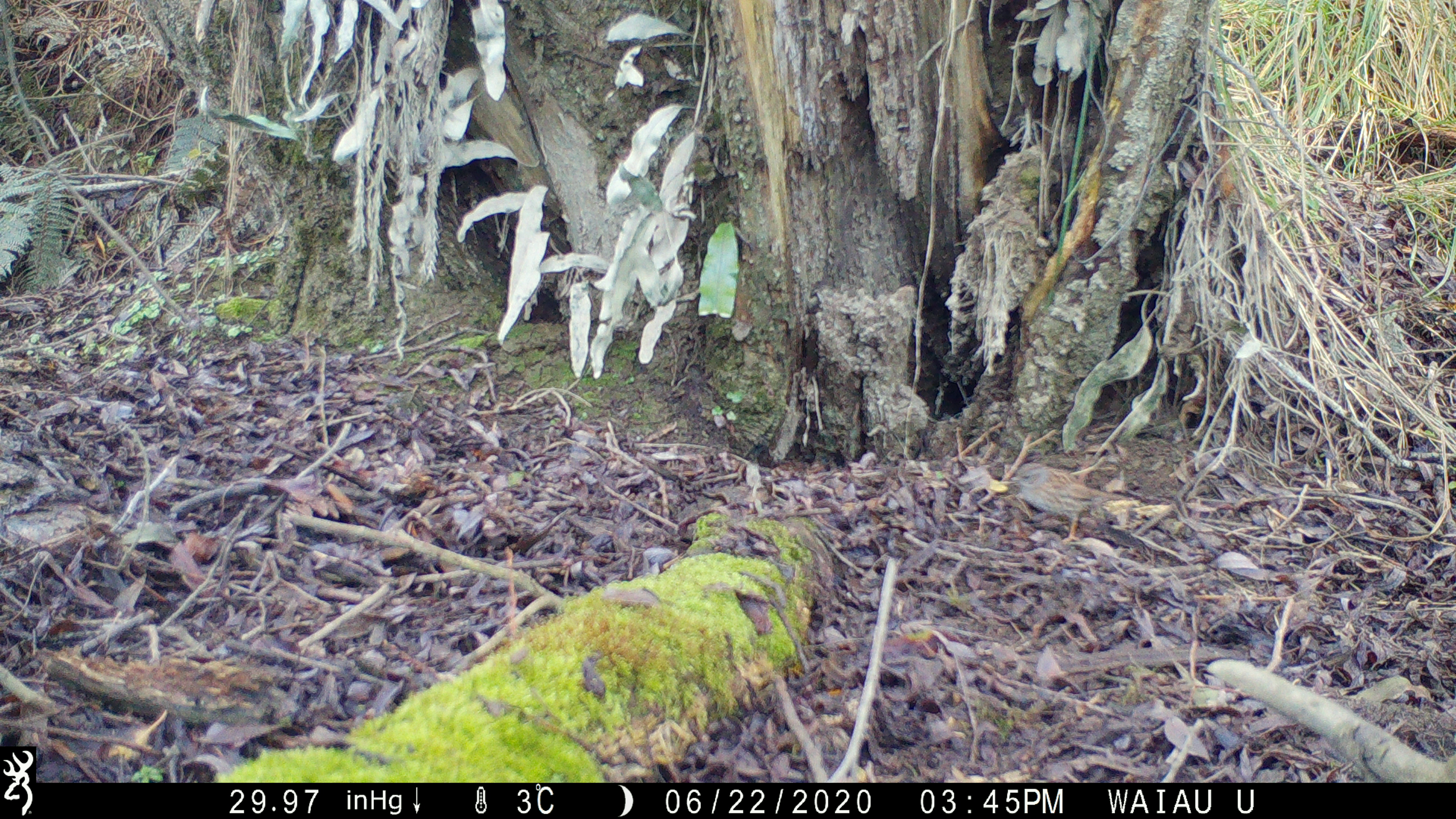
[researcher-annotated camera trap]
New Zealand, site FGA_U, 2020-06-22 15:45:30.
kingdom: Animalia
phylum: Chordata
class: Aves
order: Passeriformes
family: Prunellidae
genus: Prunella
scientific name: Prunella modularis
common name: dunnock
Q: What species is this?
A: Dunnock (Prunella modularis).